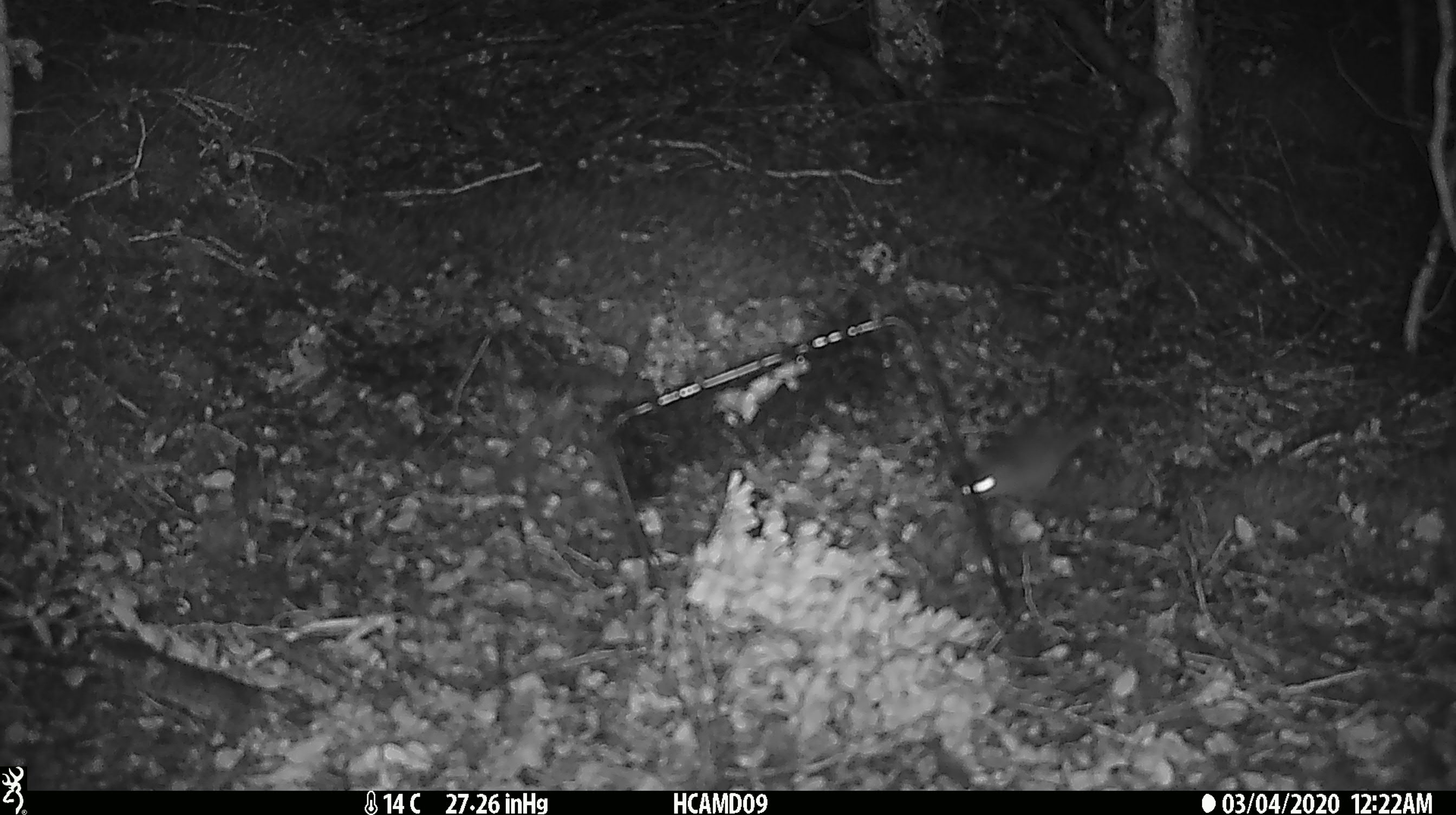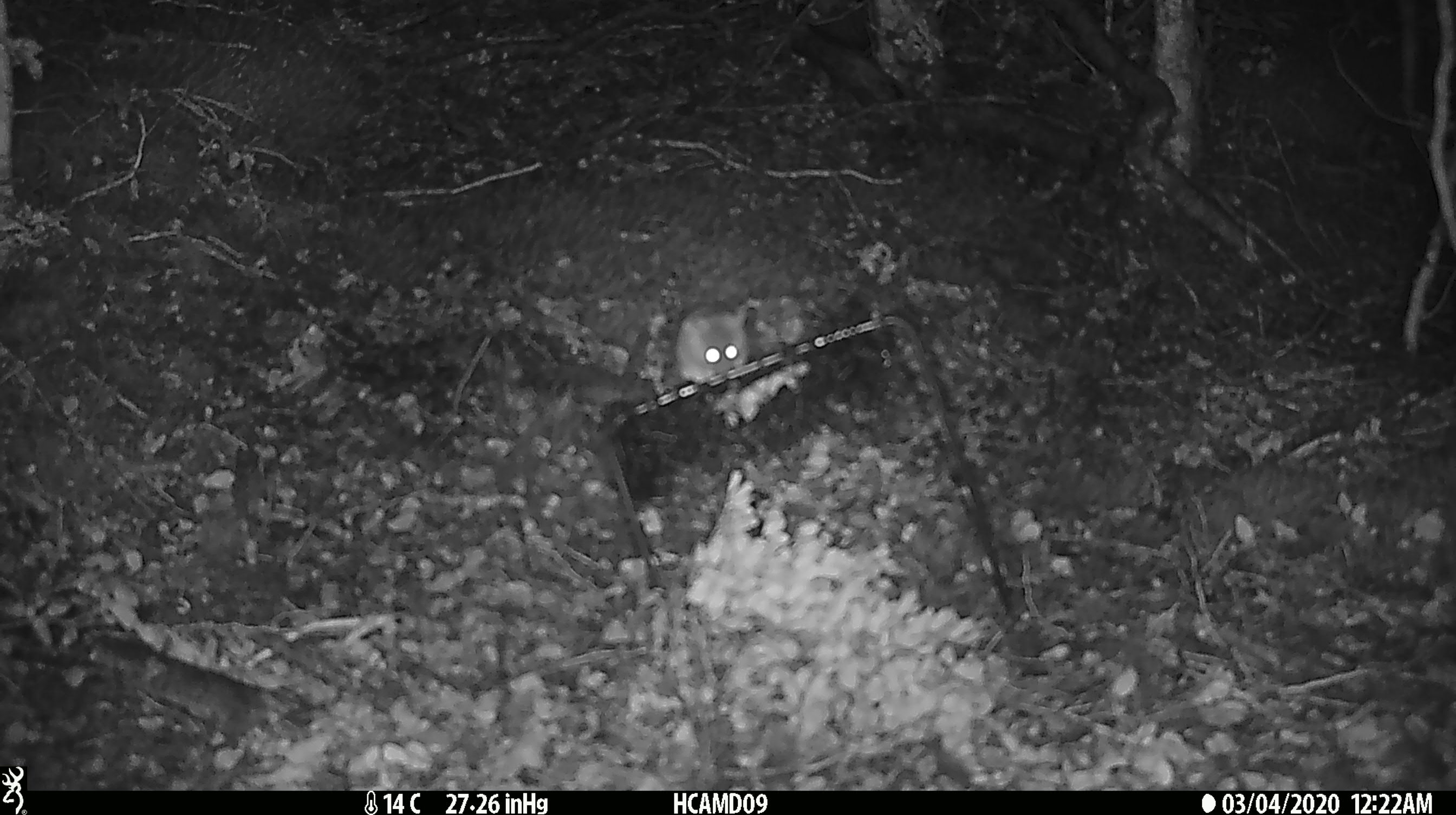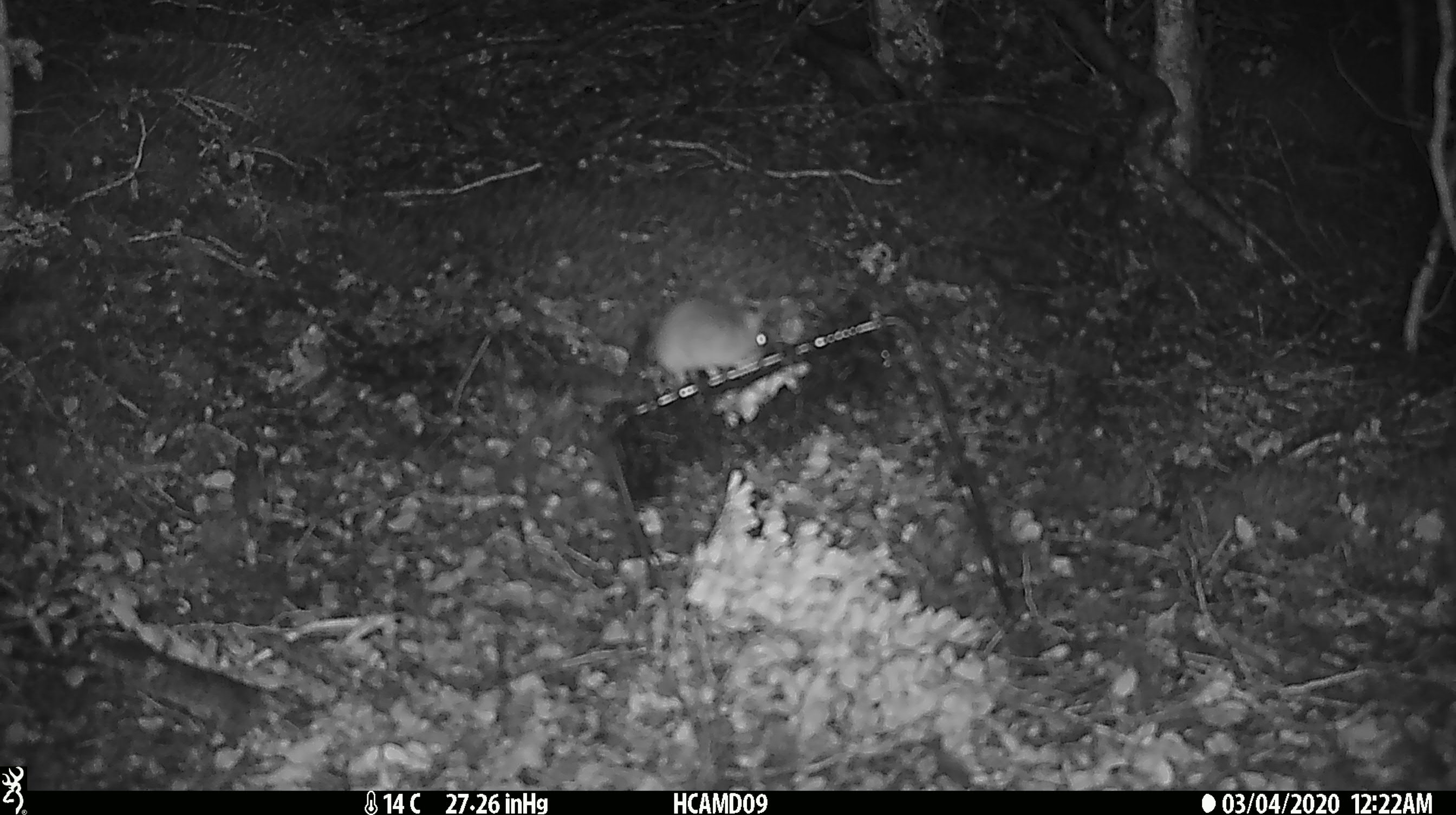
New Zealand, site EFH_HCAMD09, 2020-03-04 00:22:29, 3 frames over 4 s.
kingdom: Animalia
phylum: Chordata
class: Mammalia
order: Rodentia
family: Muridae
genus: Mus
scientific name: Mus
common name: mouse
Mouse (Mus).